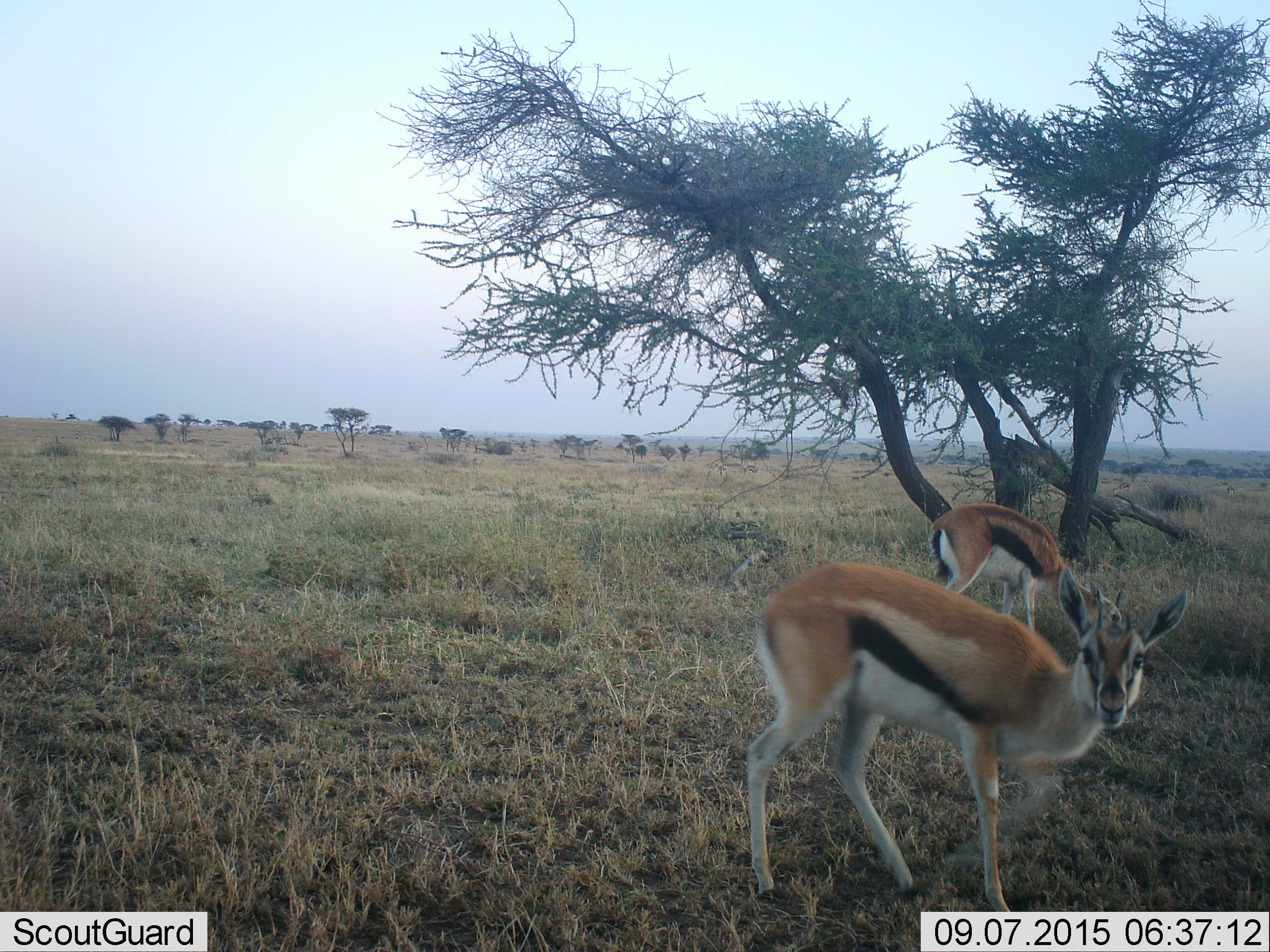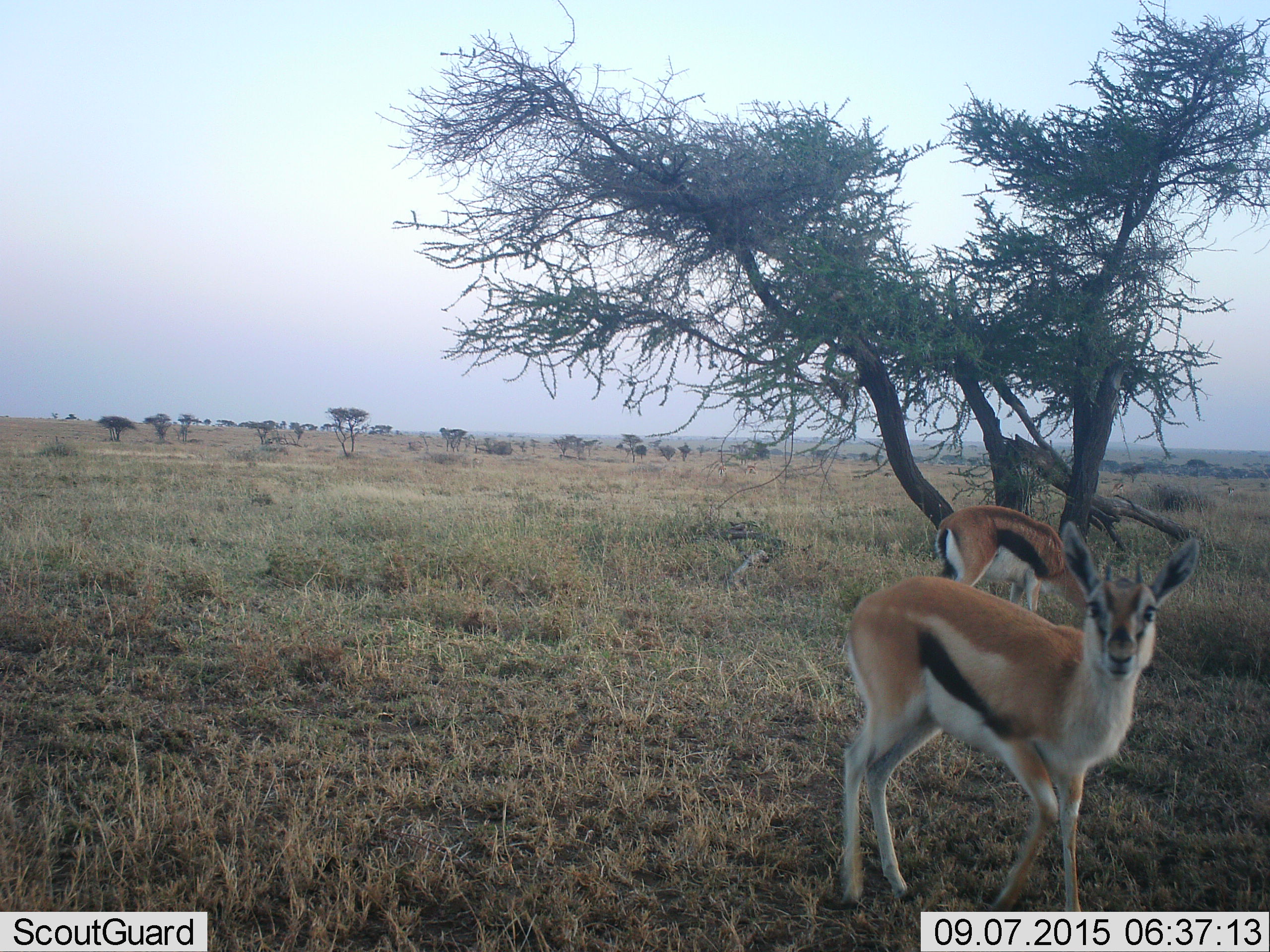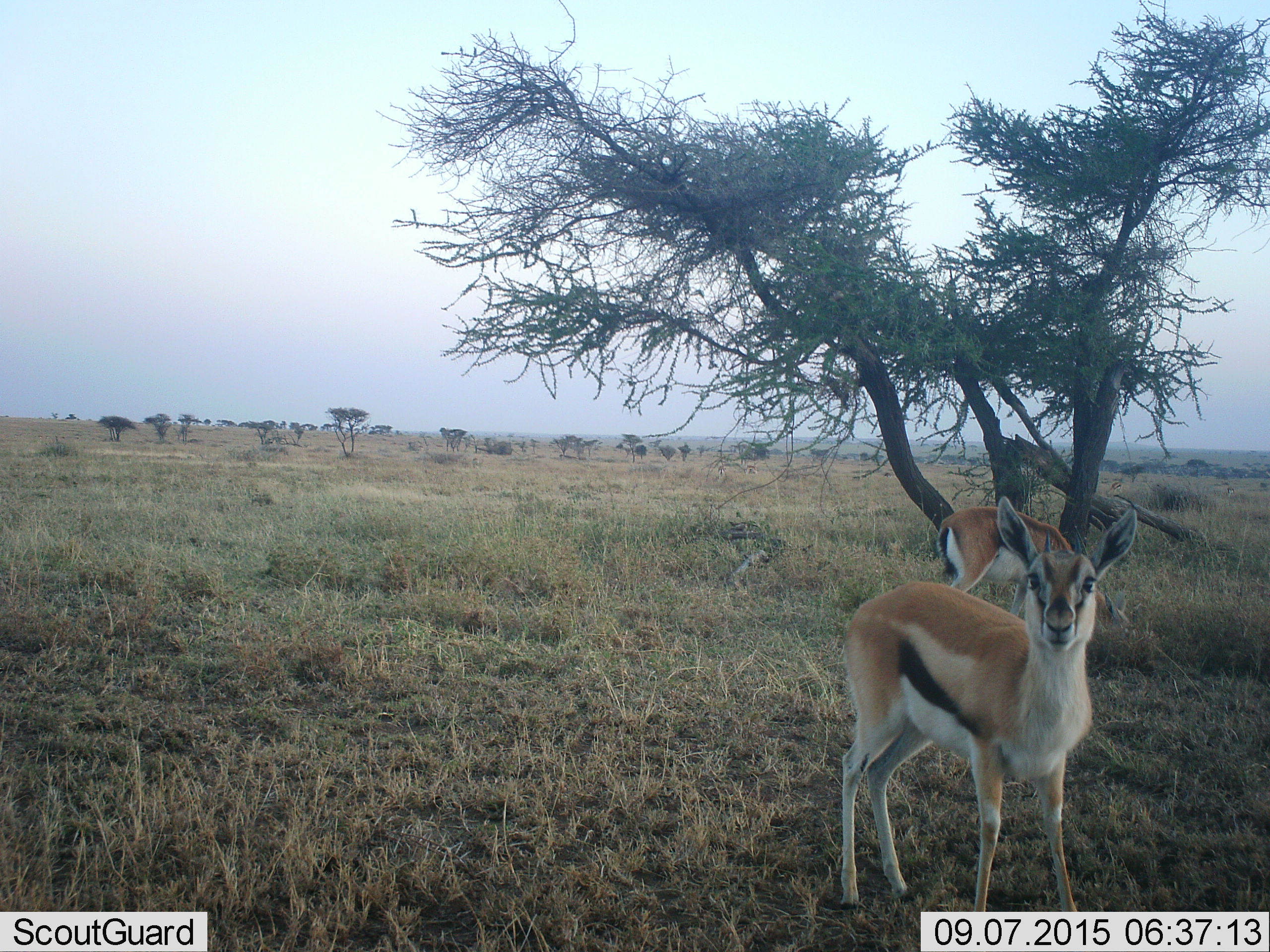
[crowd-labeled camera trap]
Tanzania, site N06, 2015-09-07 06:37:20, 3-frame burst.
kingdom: Animalia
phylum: Chordata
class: Mammalia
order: Artiodactyla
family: Bovidae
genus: Eudorcas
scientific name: Eudorcas thomsonii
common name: thomson's gazelle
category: gazellethomsons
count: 2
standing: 62%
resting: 0%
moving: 38%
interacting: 0%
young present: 25%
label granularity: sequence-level